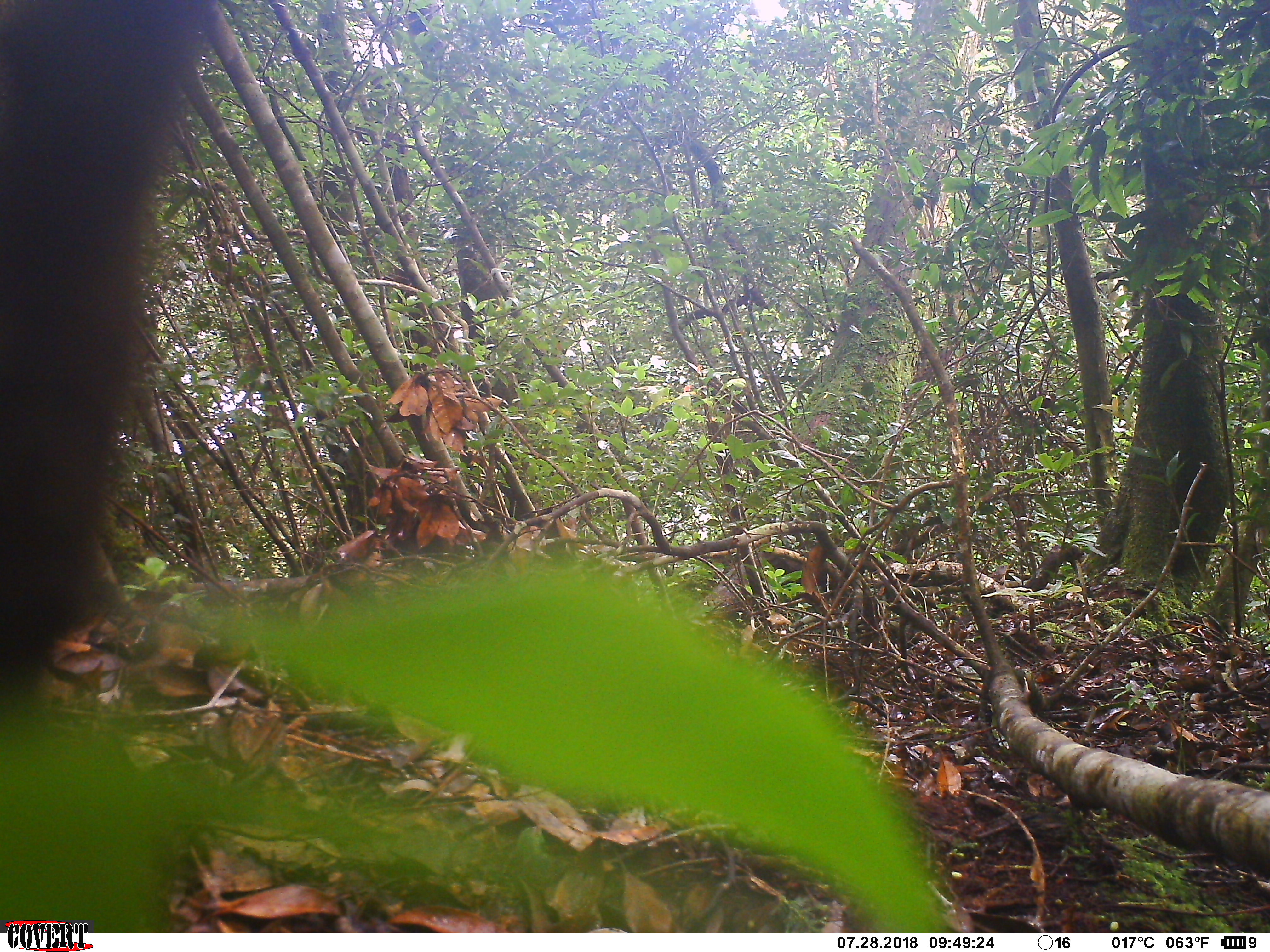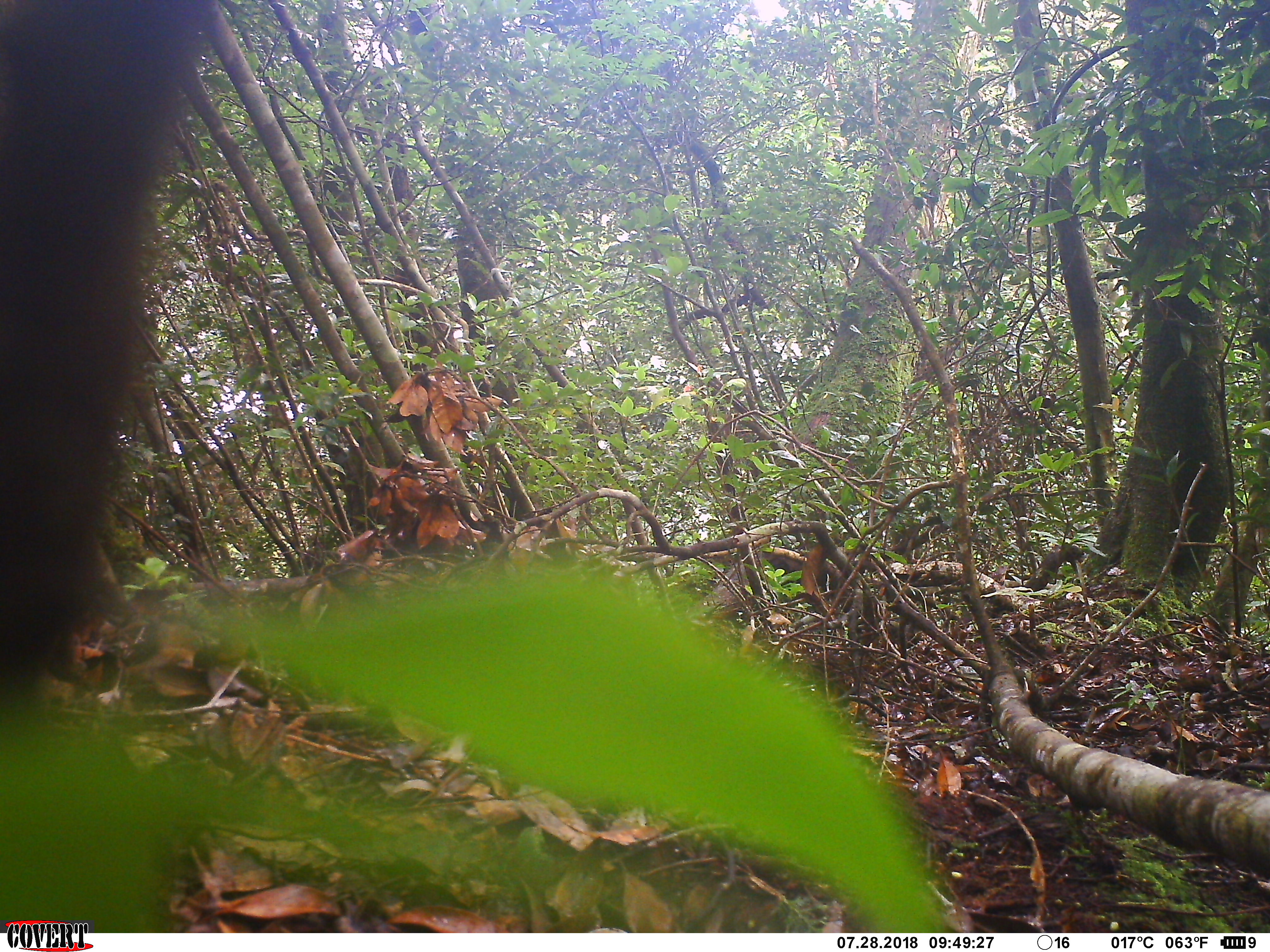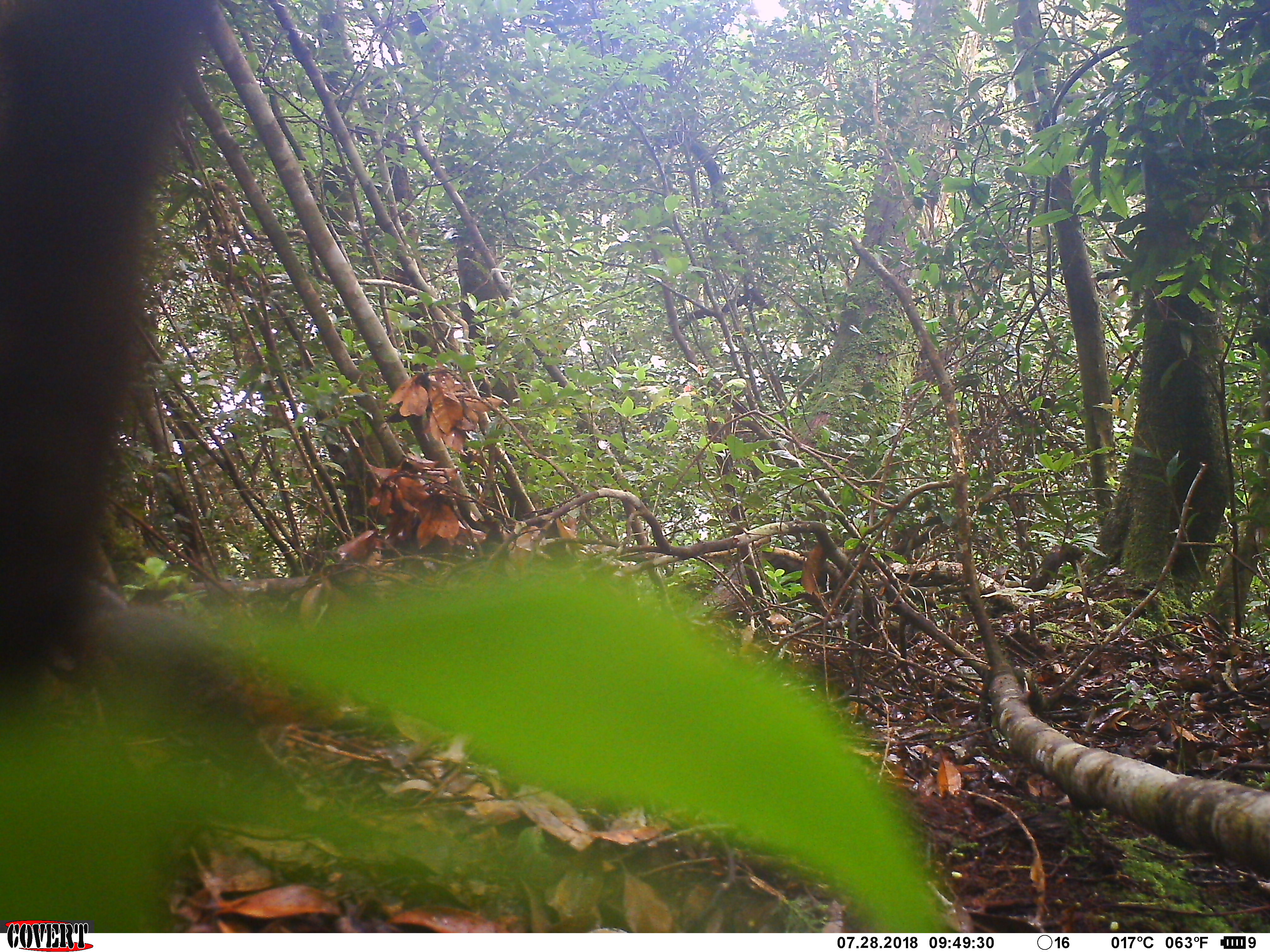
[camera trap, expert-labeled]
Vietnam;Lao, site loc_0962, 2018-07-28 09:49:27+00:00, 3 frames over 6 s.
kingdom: Animalia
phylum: Chordata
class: Mammalia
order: Rodentia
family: Sciuridae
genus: Dremomys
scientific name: Dremomys rufigenis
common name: red-cheeked squirrel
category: red cheeked squirrel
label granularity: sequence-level